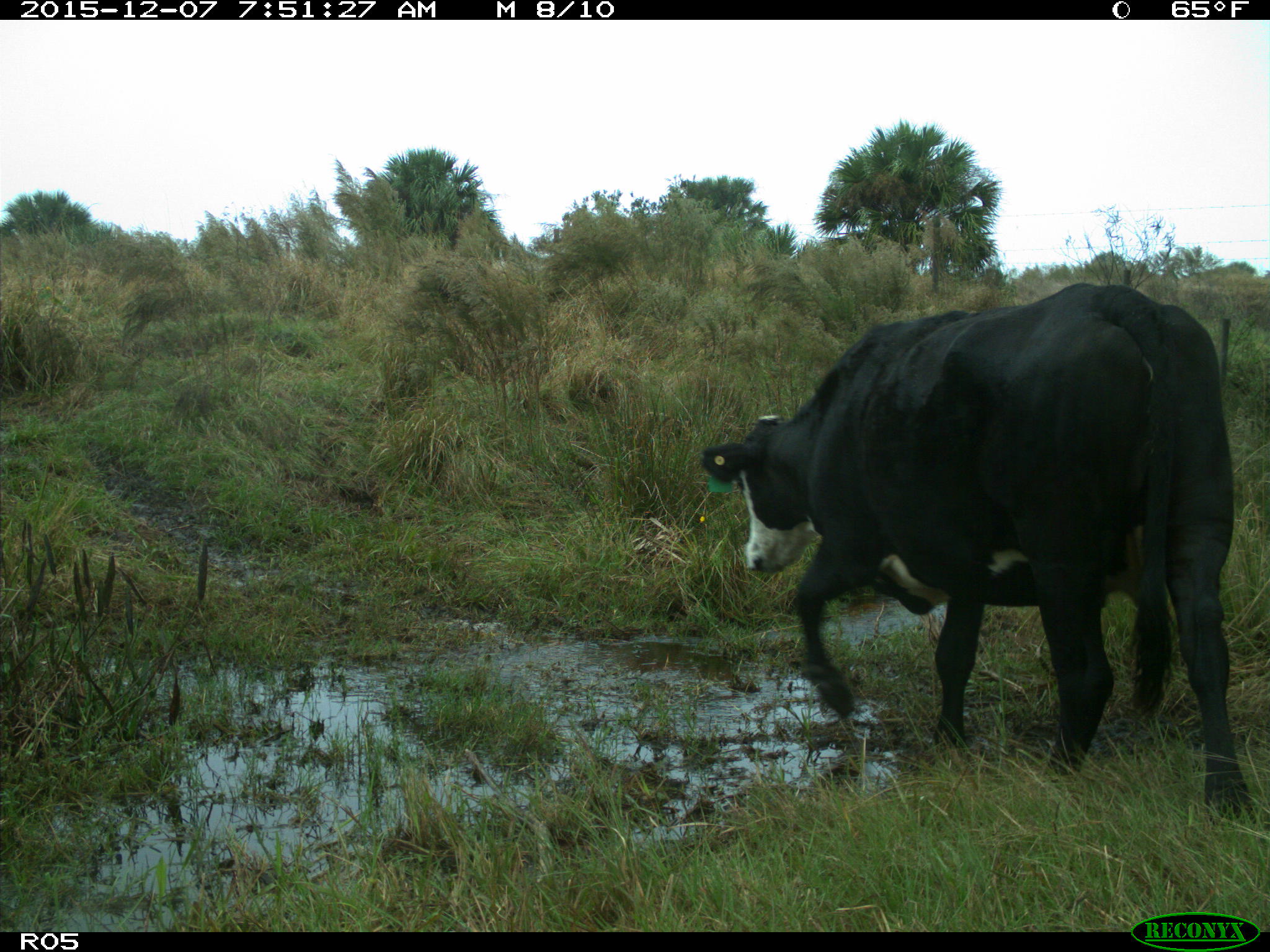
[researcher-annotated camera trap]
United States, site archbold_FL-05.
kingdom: Animalia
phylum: Chordata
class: Mammalia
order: Artiodactyla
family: Bovidae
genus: Bos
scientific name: Bos taurus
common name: domestic cow